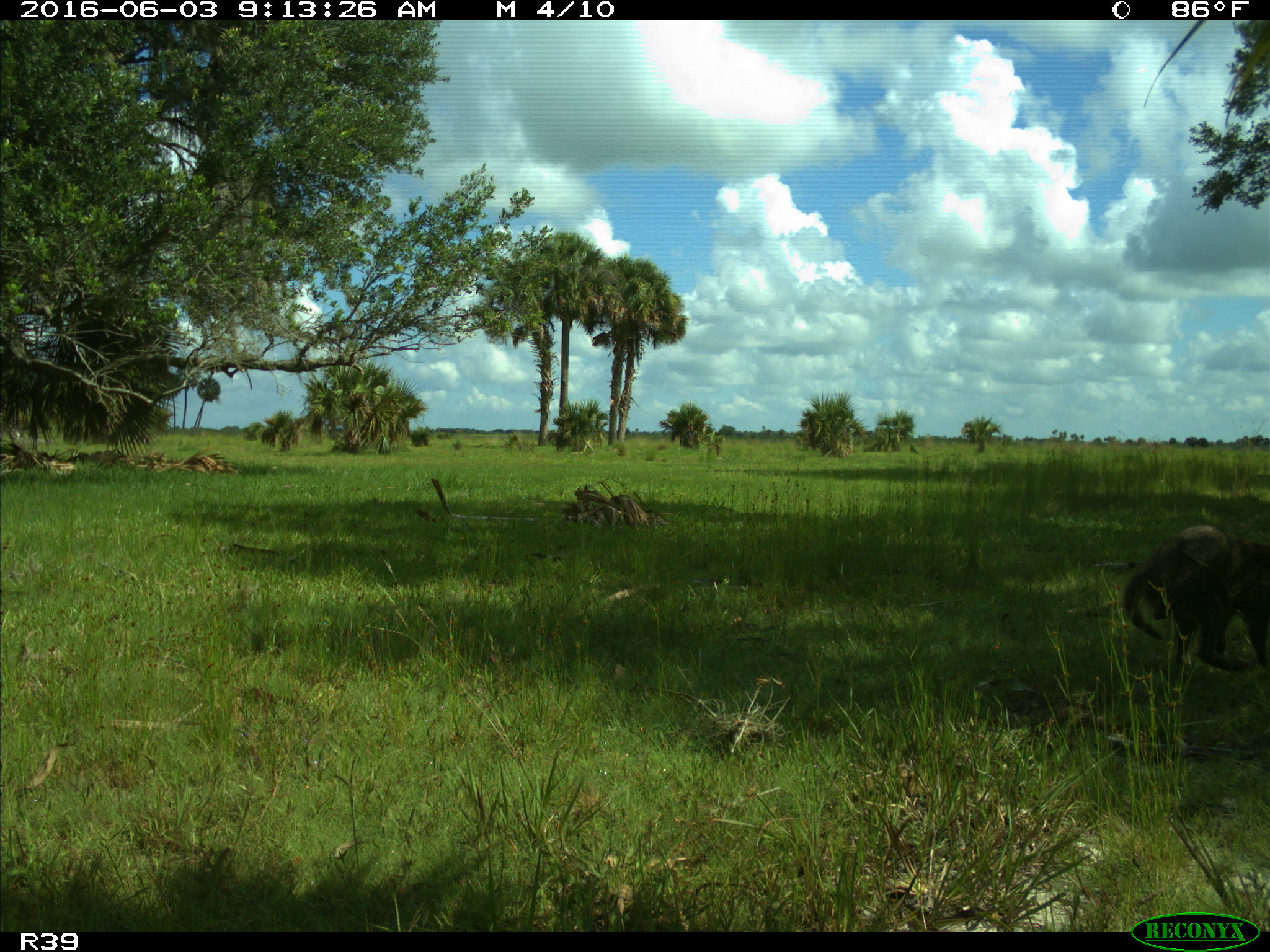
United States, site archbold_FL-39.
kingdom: Animalia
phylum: Chordata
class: Mammalia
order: Carnivora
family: Procyonidae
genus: Procyon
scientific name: Procyon lotor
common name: common raccoon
Procyon lotor (common raccoon).